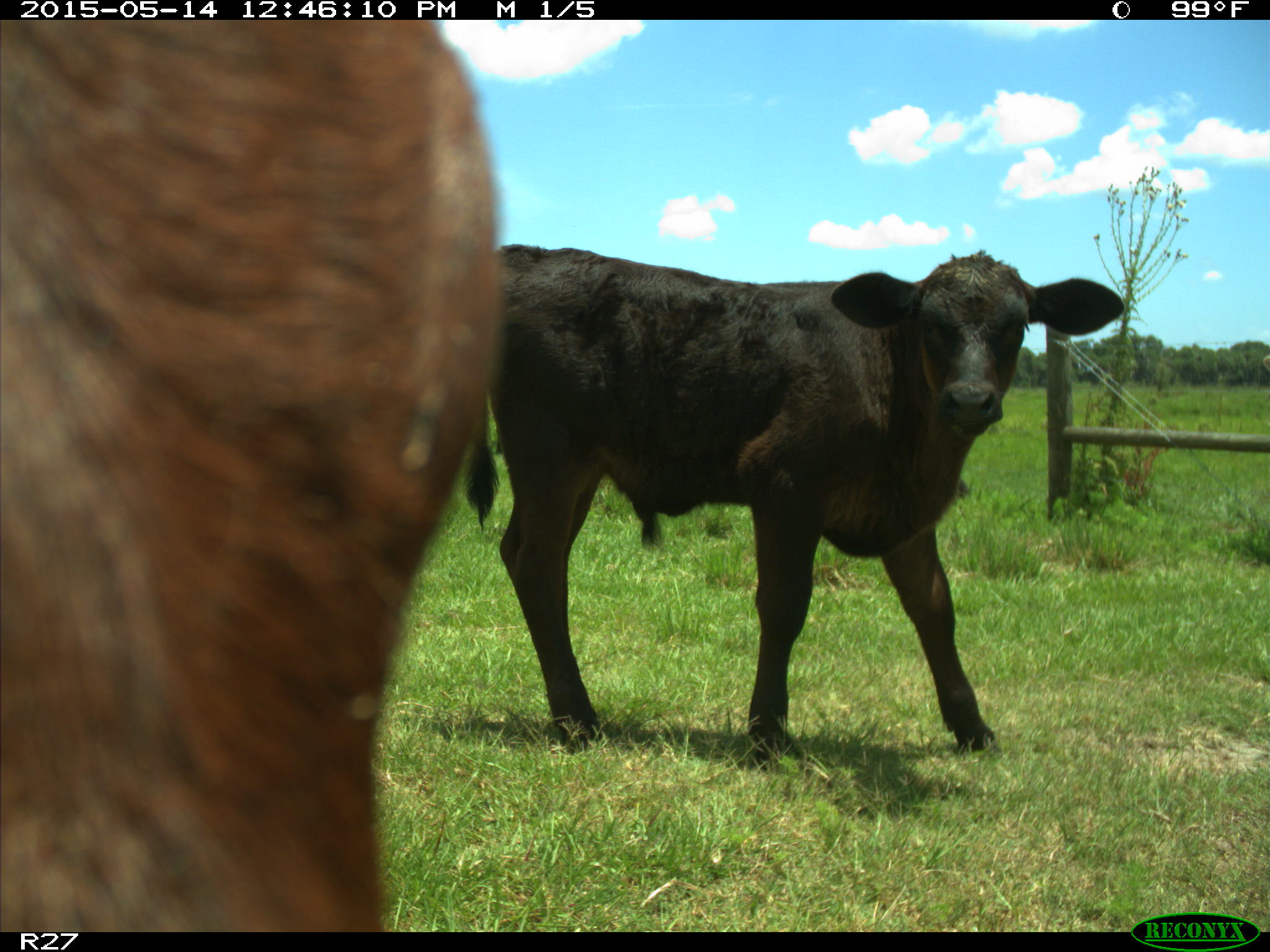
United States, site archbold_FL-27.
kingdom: Animalia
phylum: Chordata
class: Mammalia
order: Artiodactyla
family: Bovidae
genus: Bos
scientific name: Bos taurus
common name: domestic cow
Bos taurus (domestic cow).